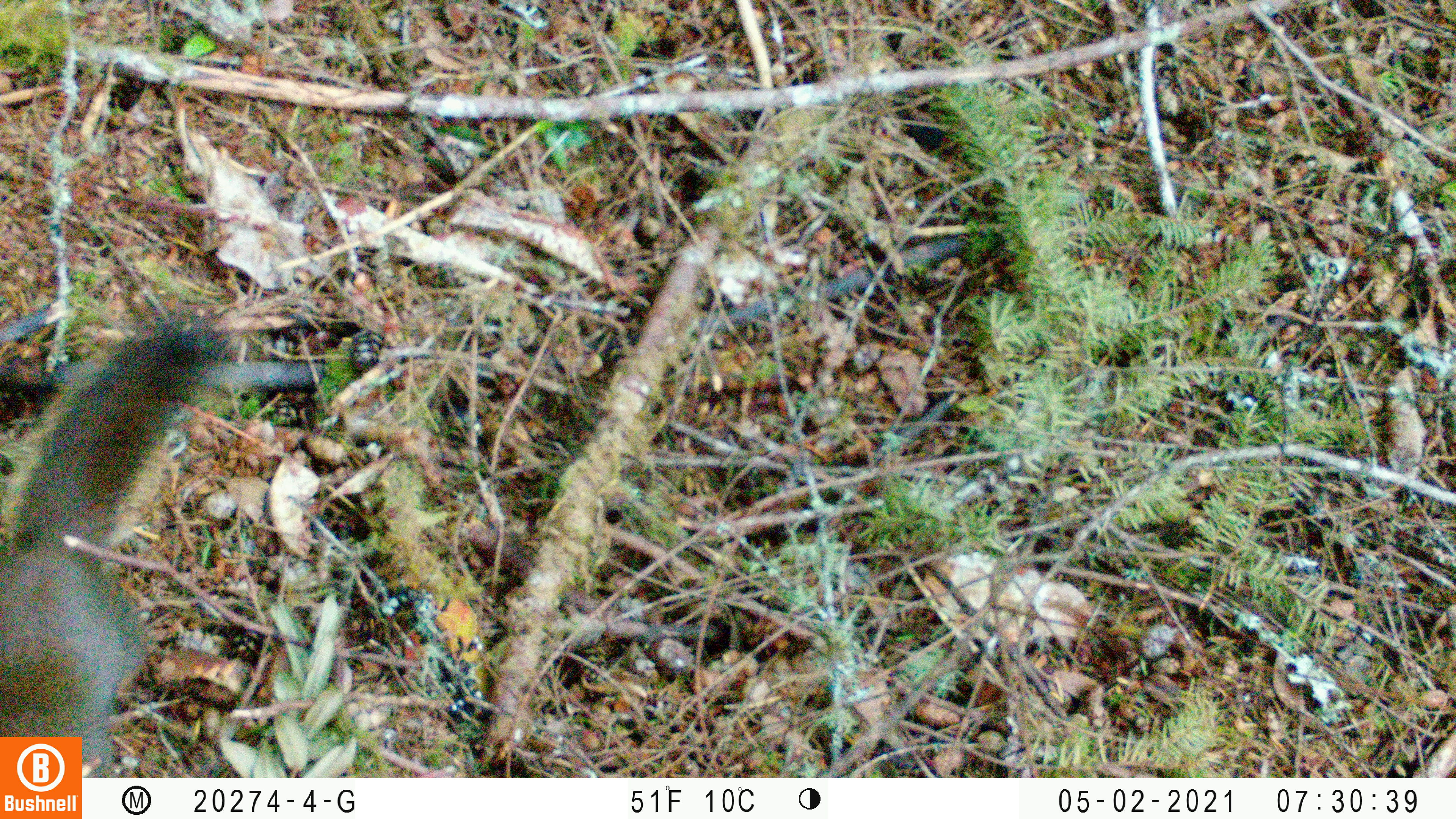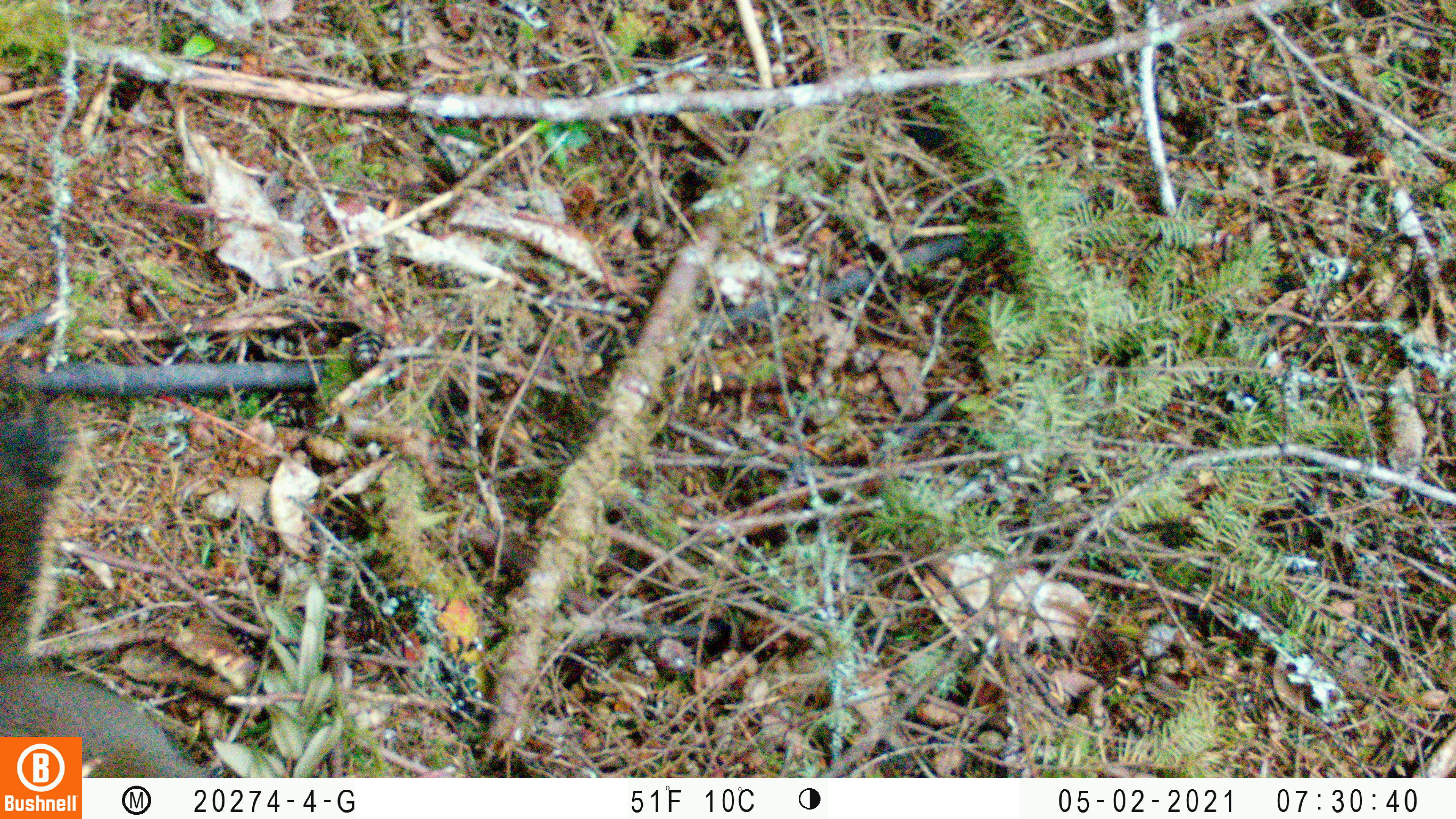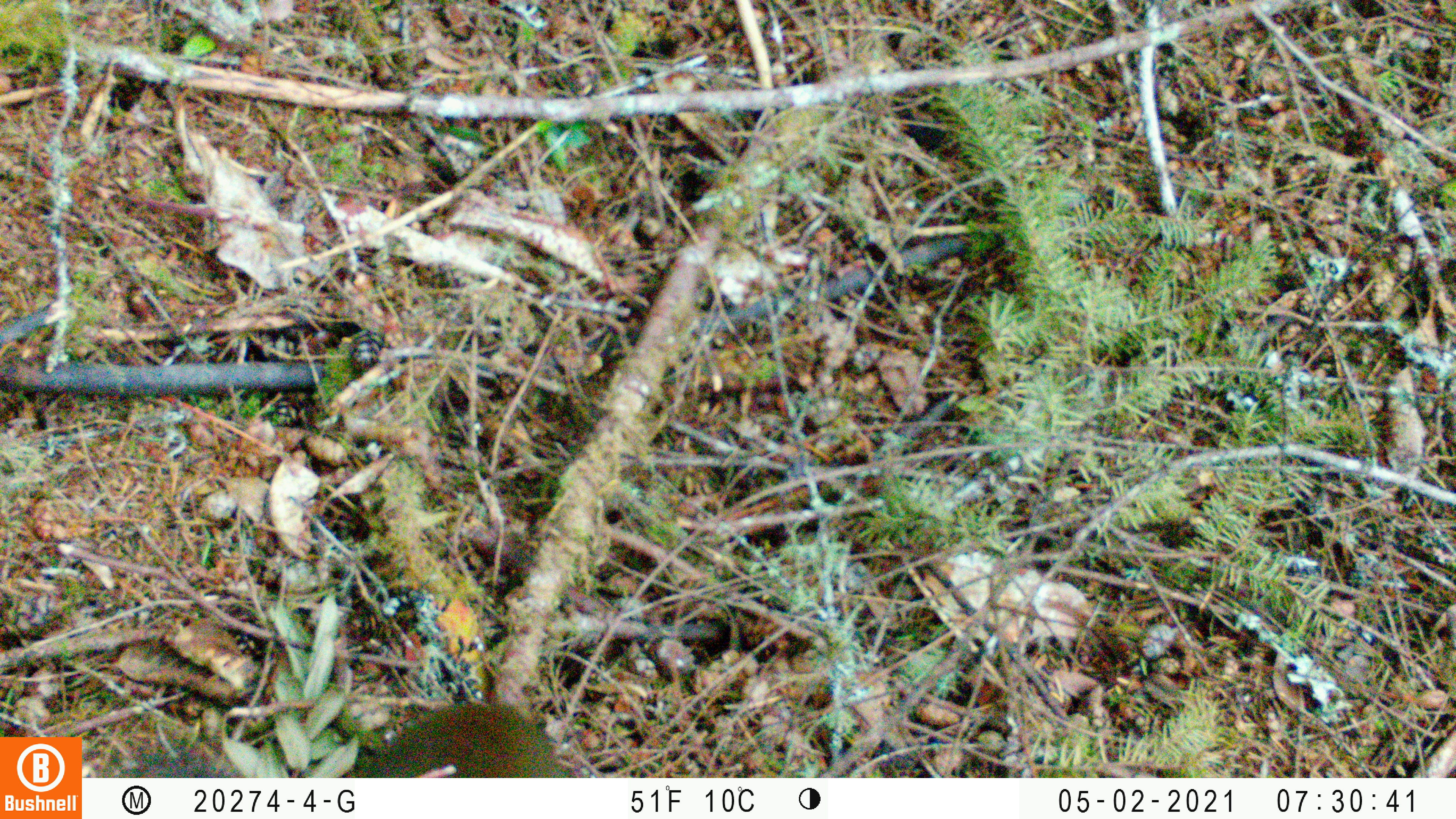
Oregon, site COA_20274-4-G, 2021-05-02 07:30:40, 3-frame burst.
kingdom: Animalia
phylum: Chordata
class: Mammalia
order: Rodentia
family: Sciuridae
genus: Tamiasciurus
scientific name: Tamiasciurus douglasii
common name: douglas squirrel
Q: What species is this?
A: Douglas squirrel (Tamiasciurus douglasii).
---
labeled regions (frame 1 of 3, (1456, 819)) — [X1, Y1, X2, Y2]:
douglas squirrel: [3, 294, 236, 728]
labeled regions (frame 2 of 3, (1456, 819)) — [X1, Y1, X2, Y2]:
douglas squirrel: [0, 379, 179, 731]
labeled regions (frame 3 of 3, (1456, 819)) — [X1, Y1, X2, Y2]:
douglas squirrel: [90, 693, 571, 774]